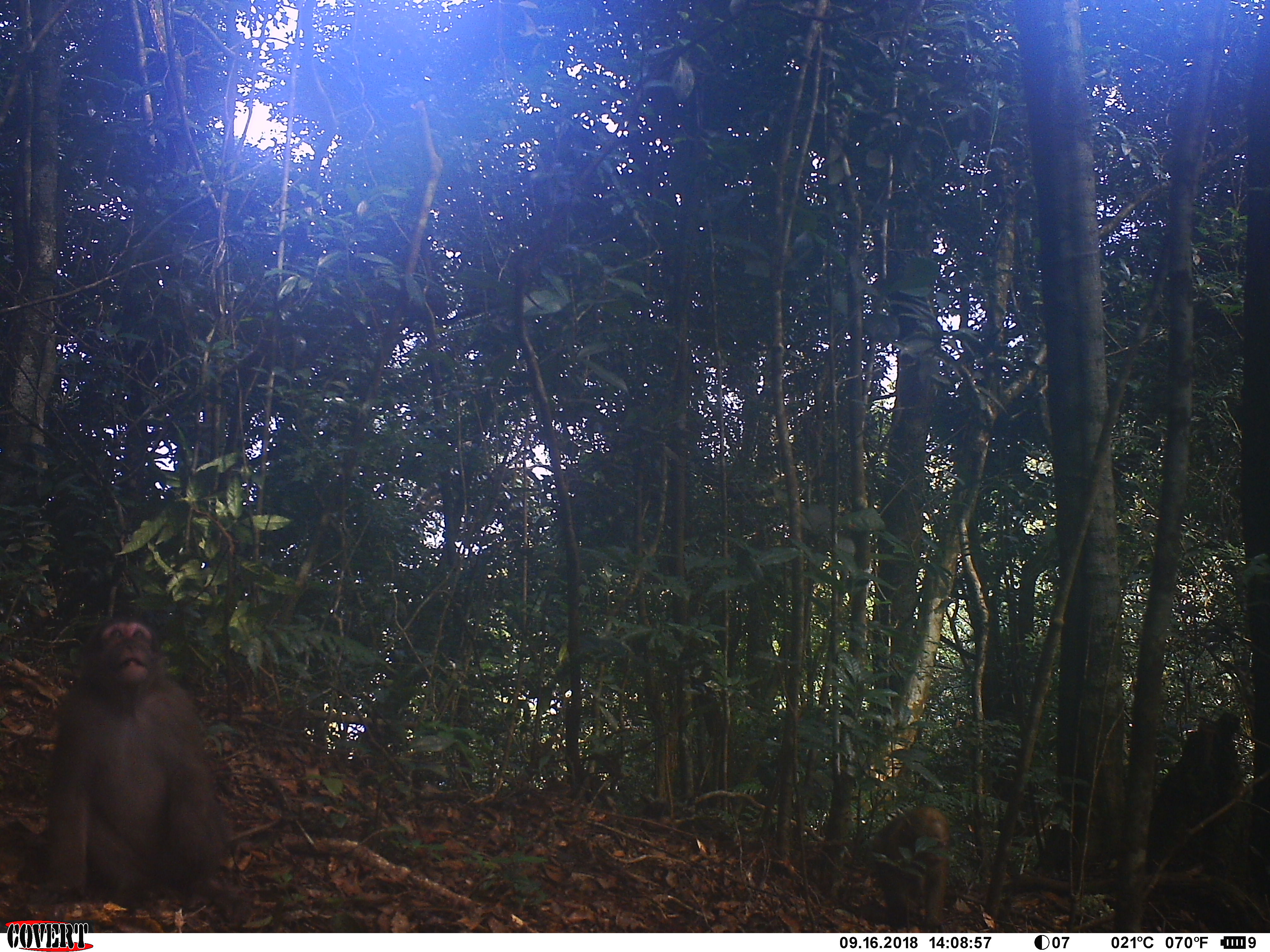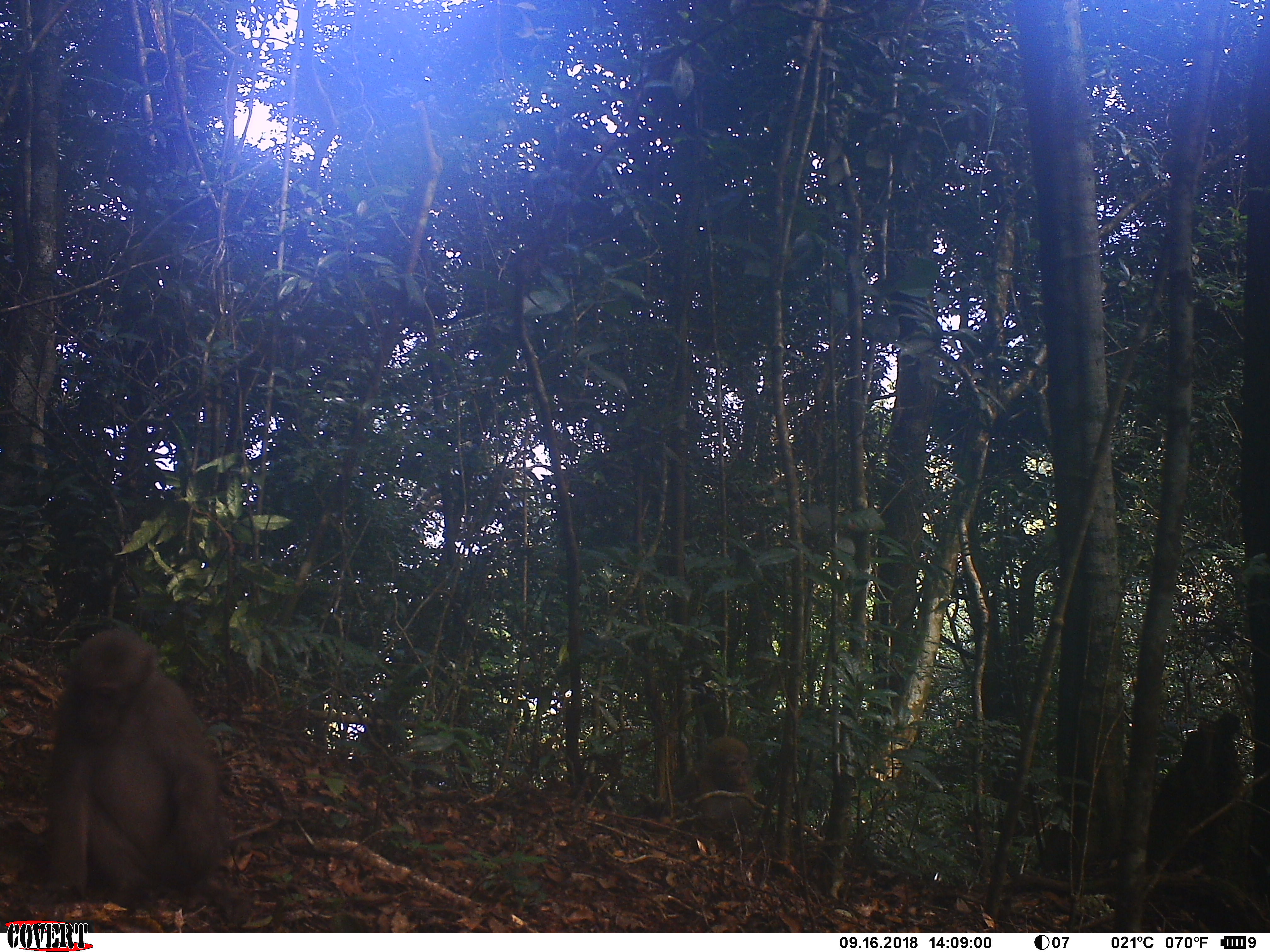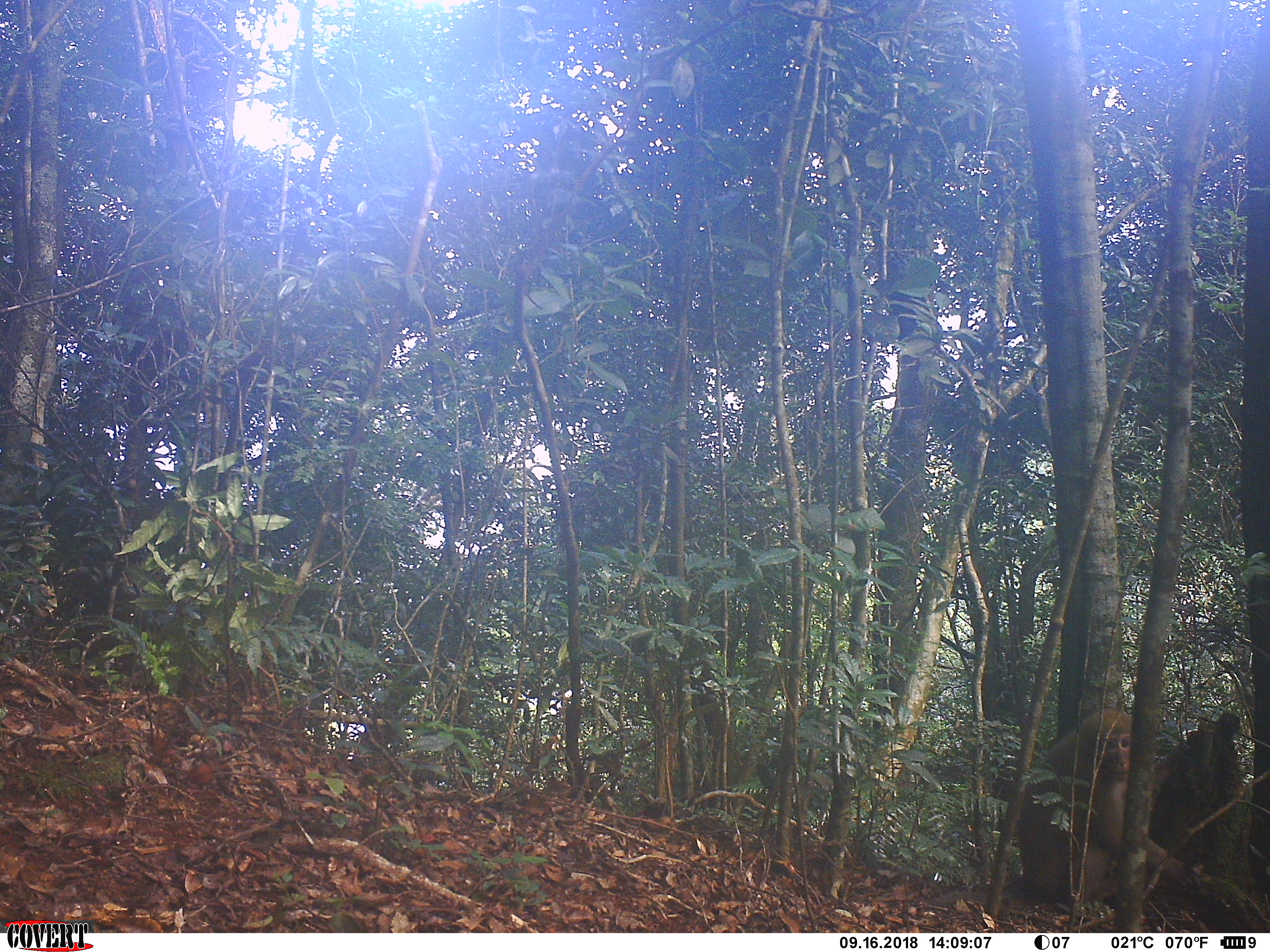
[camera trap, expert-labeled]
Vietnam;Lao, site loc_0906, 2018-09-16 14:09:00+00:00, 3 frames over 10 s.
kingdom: Animalia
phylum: Chordata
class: Mammalia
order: Primates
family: Cercopithecidae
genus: Macaca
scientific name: Macaca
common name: macaque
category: macaque not stump tailed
Macaque not stump tailed (macaque) (Macaca). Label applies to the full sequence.